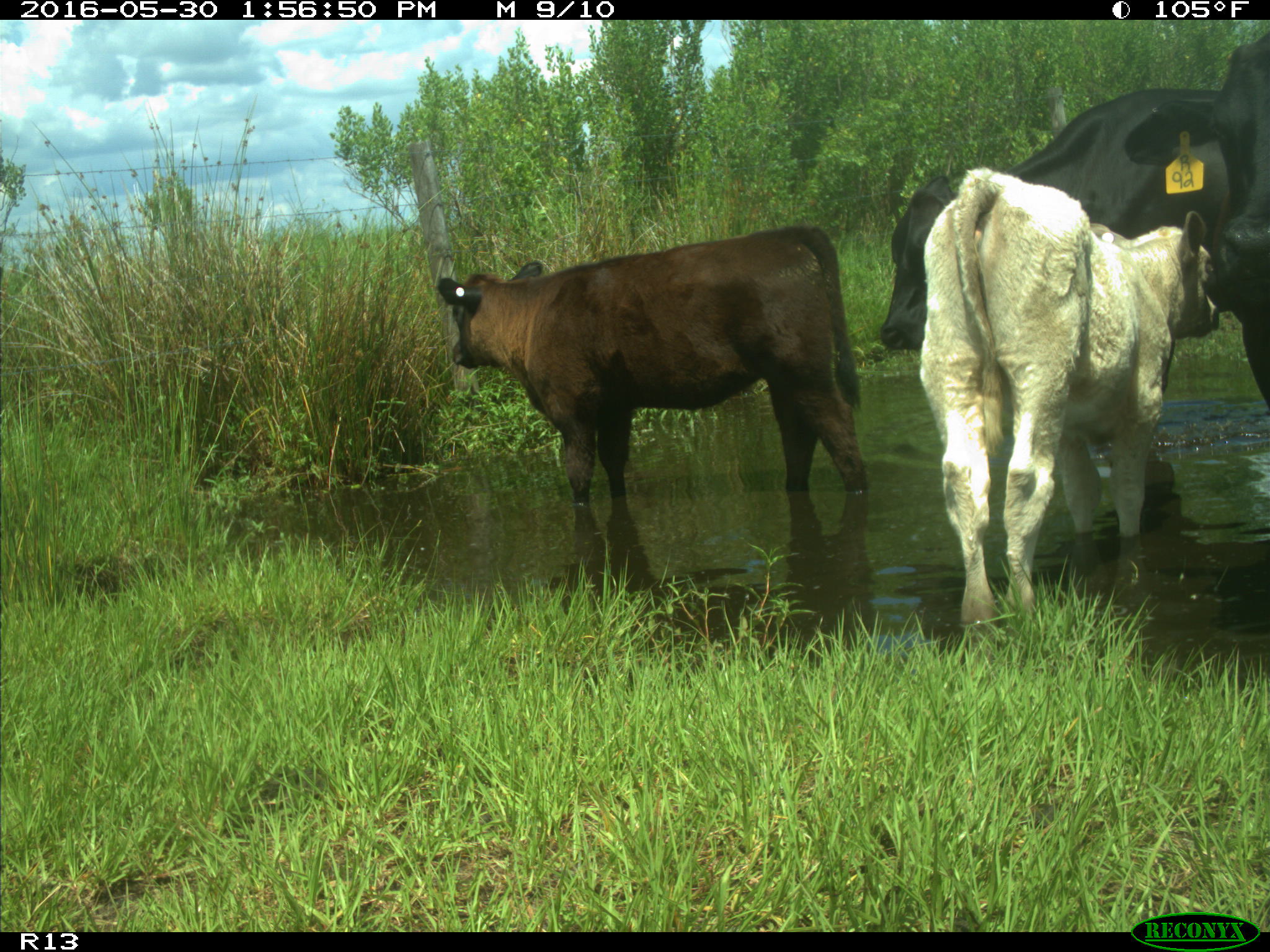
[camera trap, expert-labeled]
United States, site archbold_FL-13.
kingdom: Animalia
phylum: Chordata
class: Mammalia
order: Artiodactyla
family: Bovidae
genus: Bos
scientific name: Bos taurus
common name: domestic cow